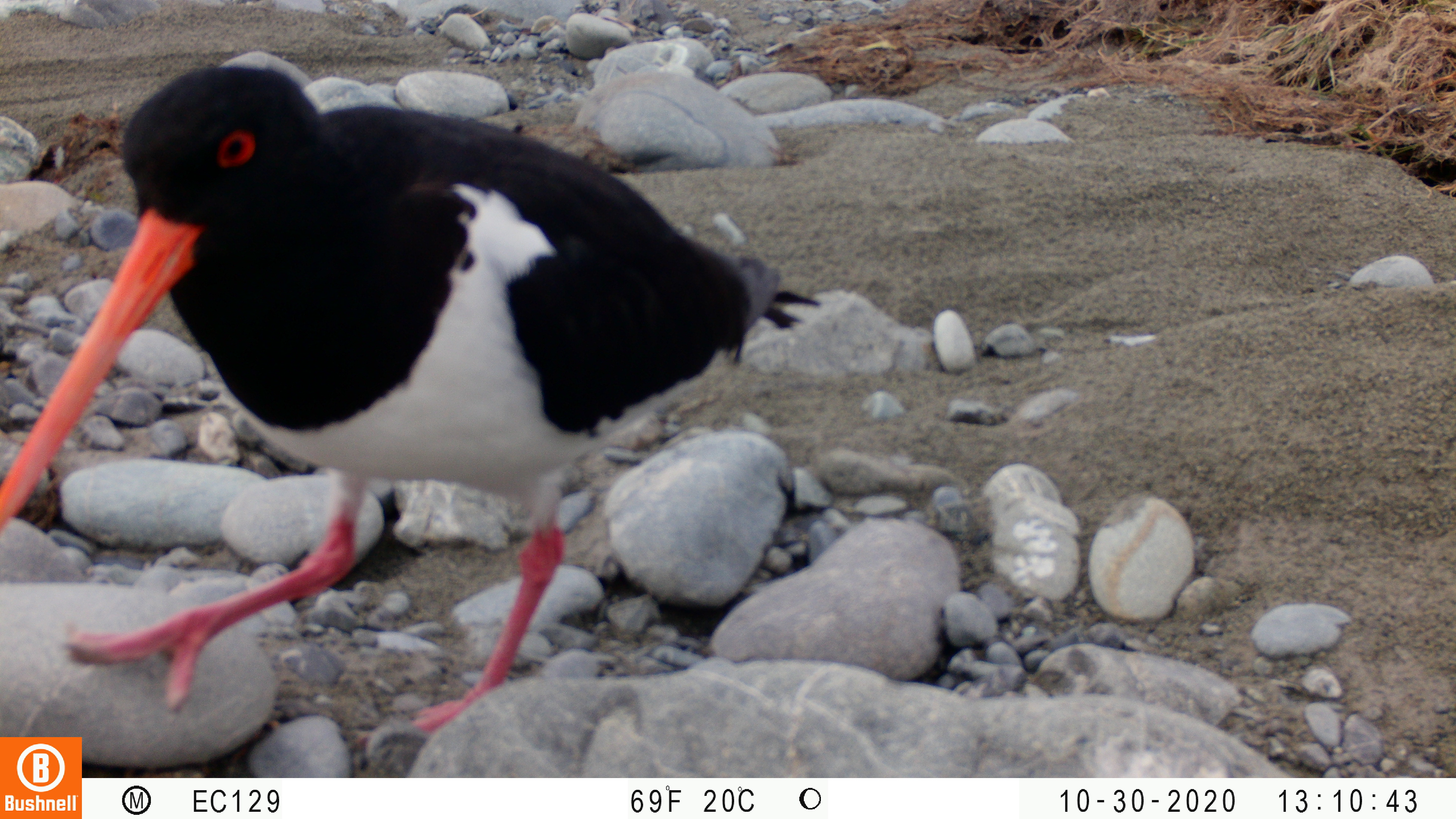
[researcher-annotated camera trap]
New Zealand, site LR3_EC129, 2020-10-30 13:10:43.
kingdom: Animalia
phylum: Chordata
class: Aves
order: Charadriiformes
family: Haematopodidae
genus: Haematopus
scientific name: Haematopus unicolor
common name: variable oystercatcher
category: oystercatcher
Oystercatcher (variable oystercatcher) (Haematopus unicolor).